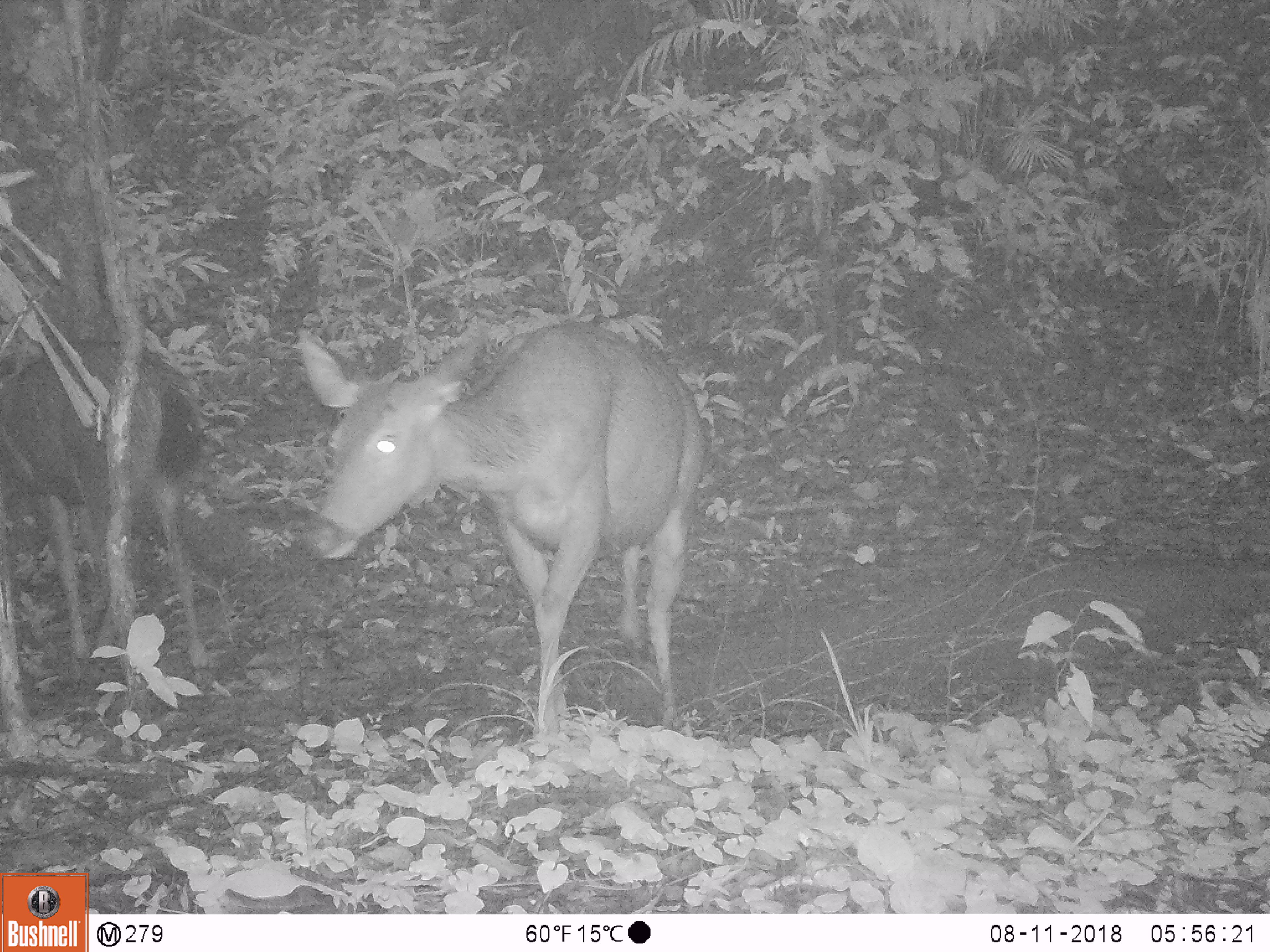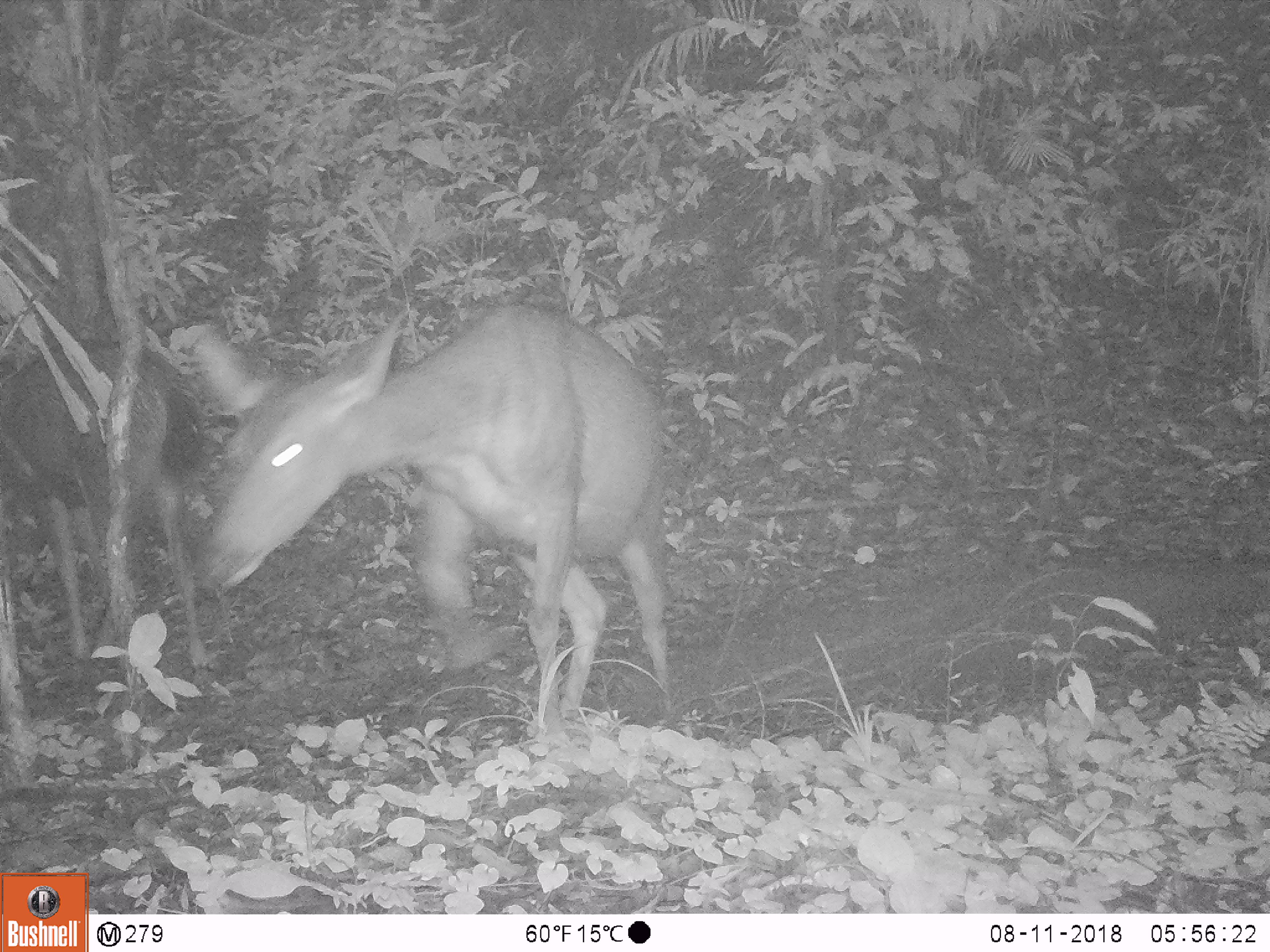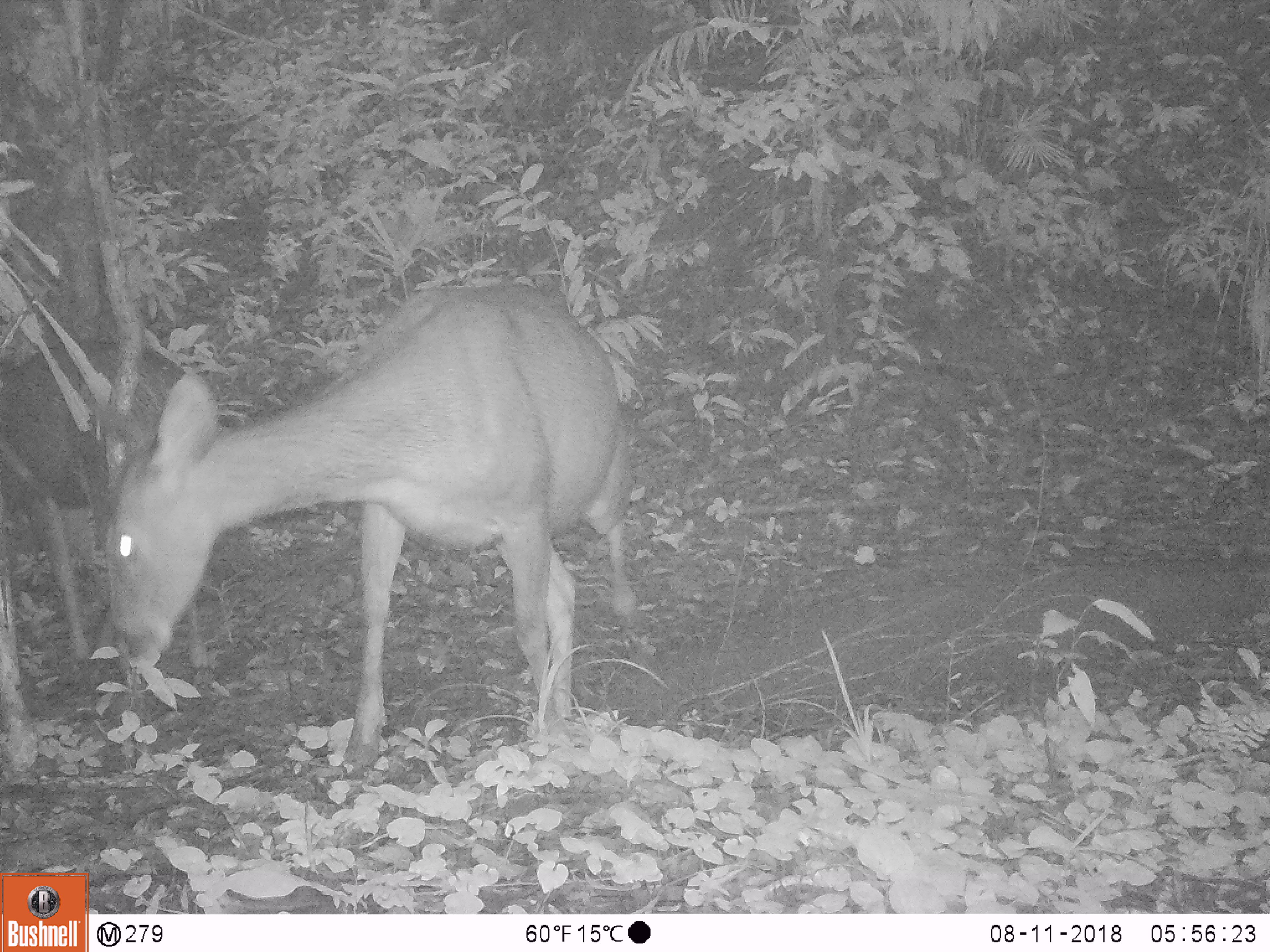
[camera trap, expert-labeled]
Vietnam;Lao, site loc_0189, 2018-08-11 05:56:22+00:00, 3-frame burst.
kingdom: Animalia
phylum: Chordata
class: Mammalia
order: Artiodactyla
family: Cervidae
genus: Rusa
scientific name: Rusa unicolor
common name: sambar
Sambar (Rusa unicolor). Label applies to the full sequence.